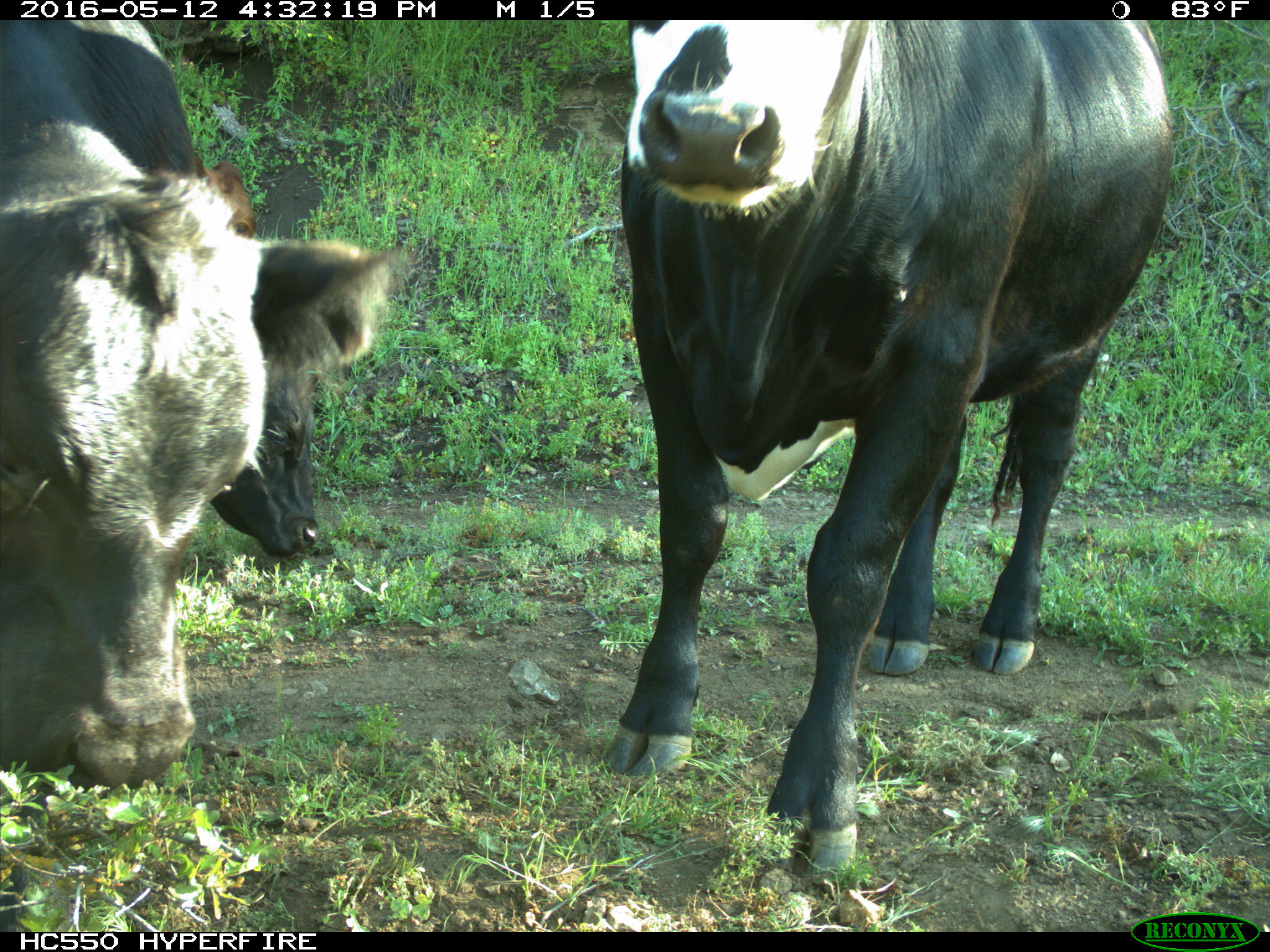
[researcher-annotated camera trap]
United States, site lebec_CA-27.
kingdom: Animalia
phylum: Chordata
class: Mammalia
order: Artiodactyla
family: Bovidae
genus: Bos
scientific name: Bos taurus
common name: domestic cow